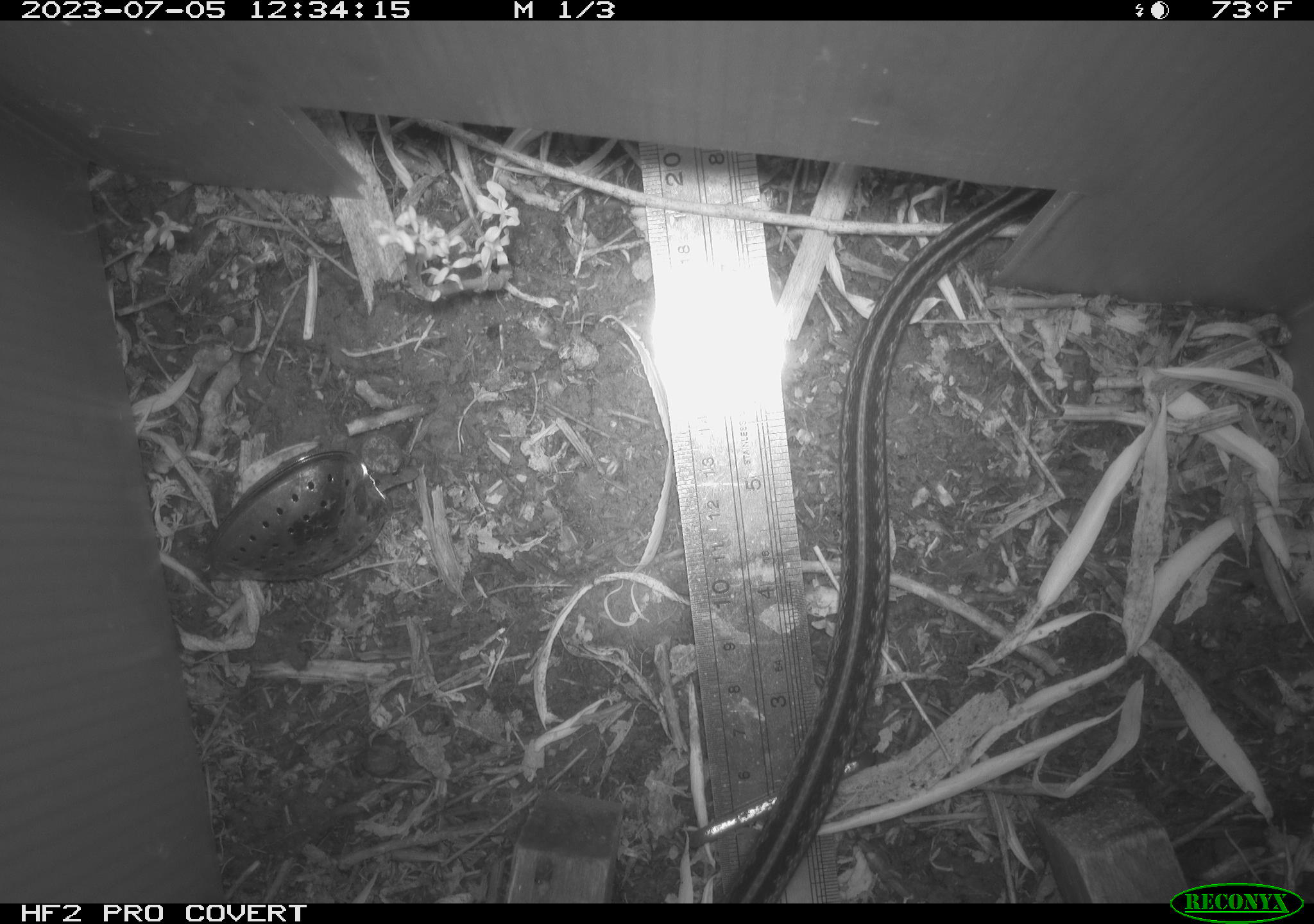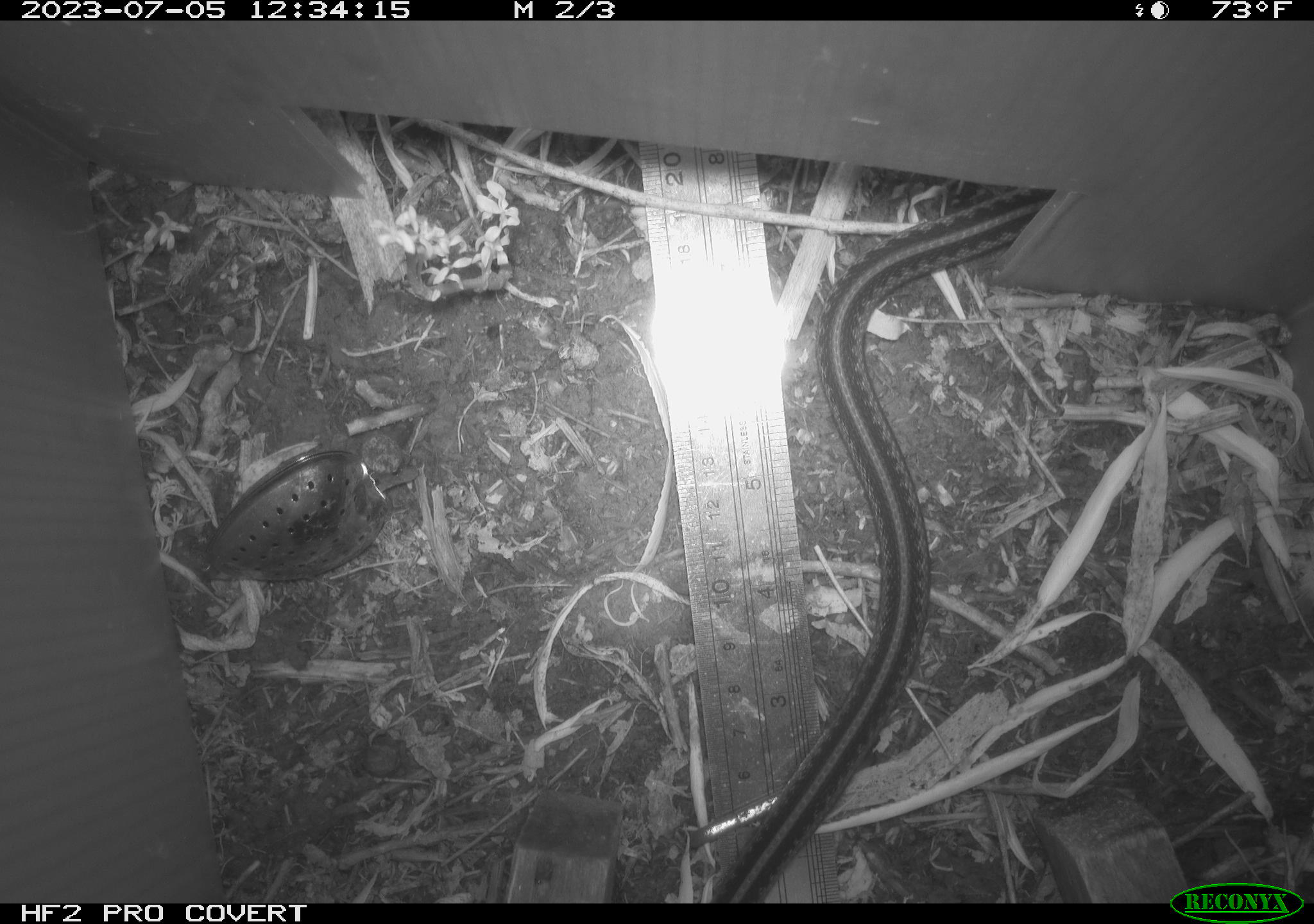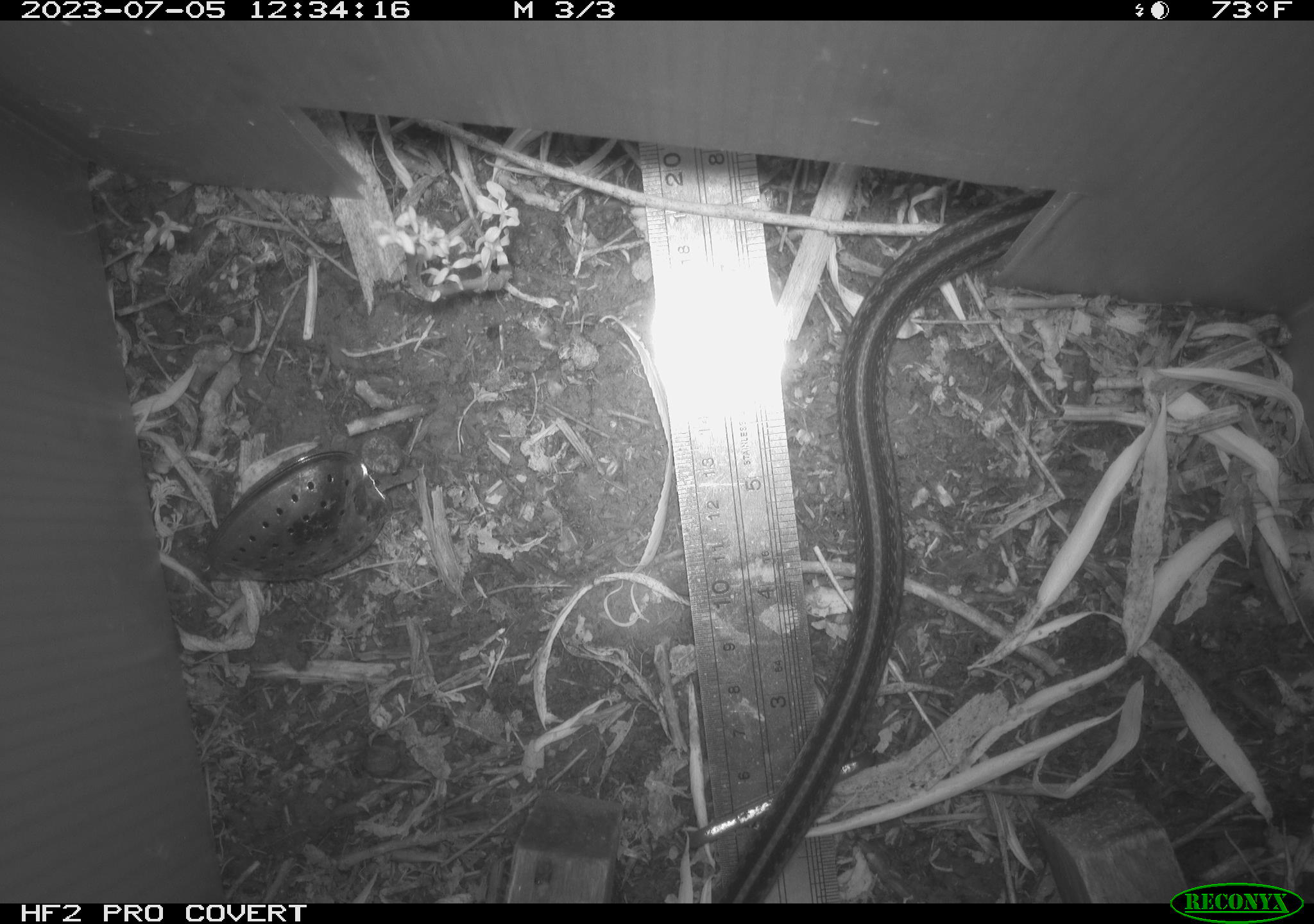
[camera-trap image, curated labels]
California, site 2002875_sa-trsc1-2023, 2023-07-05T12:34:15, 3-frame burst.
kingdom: Animalia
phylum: Chordata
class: Reptilia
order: Squamata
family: Colubridae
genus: Thamnophis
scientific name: Thamnophis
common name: american gartersnakes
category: thamnophis species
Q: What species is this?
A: Thamnophis species (american gartersnakes) (Thamnophis).